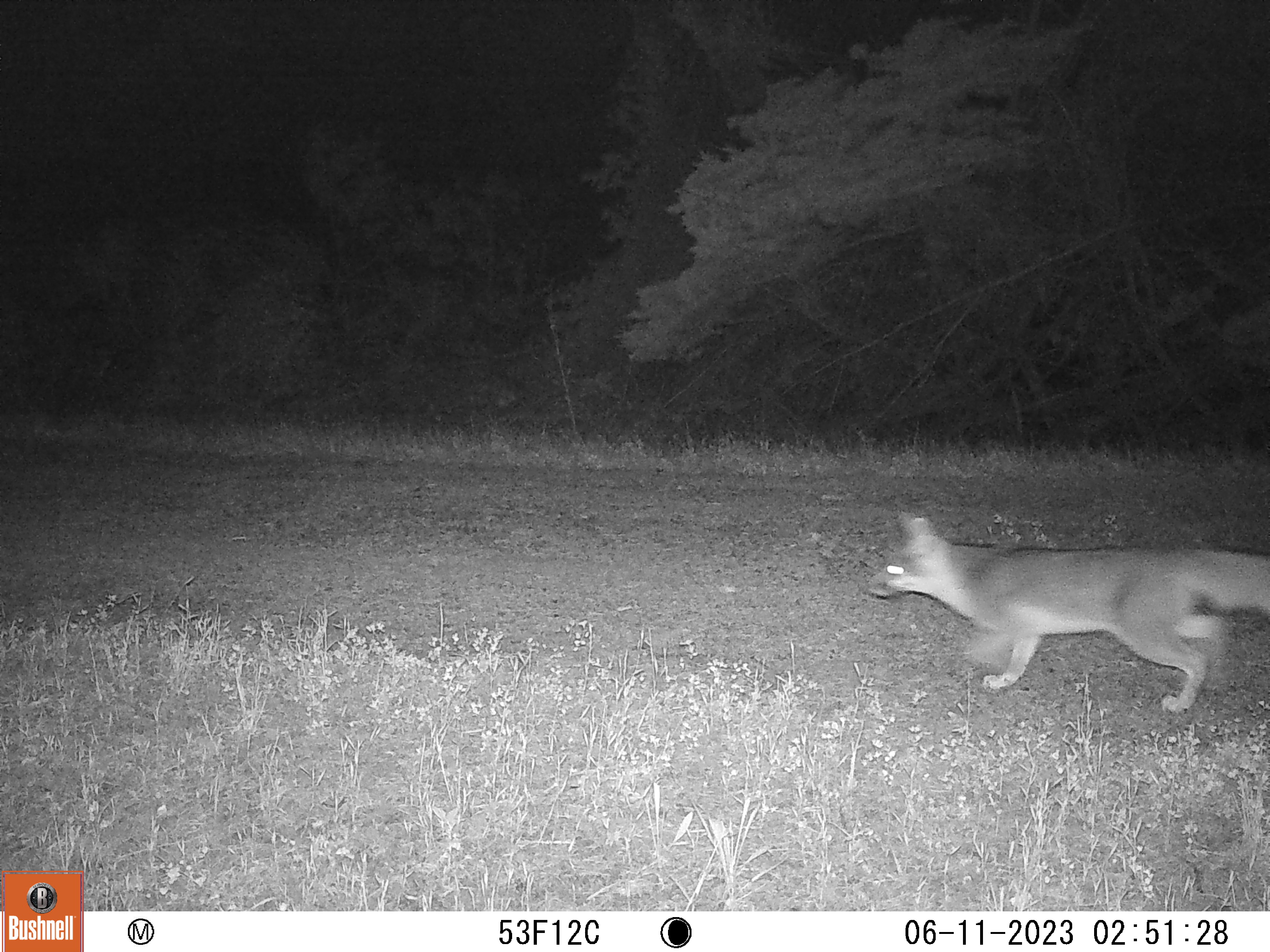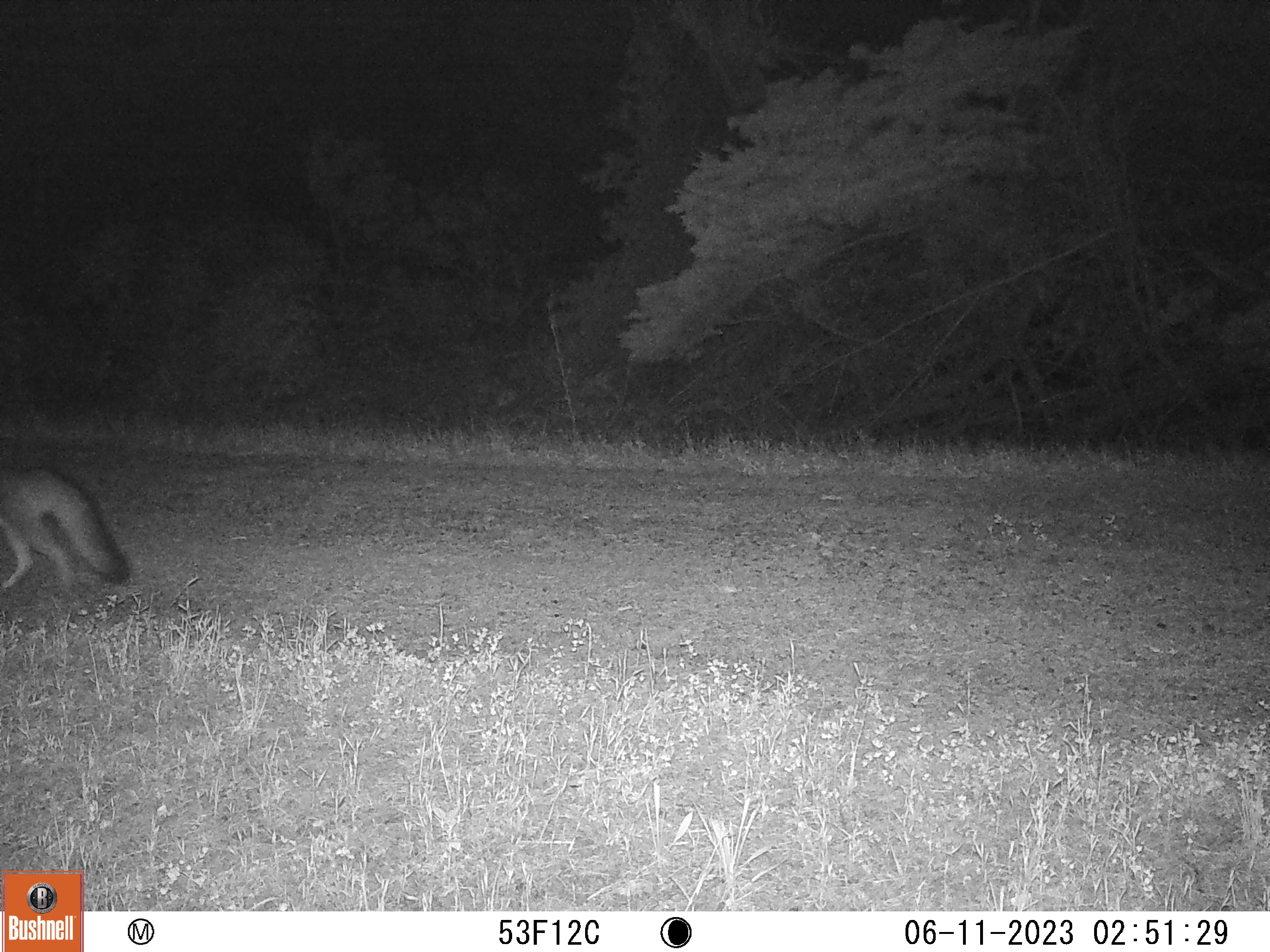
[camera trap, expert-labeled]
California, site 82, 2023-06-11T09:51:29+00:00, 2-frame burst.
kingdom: Animalia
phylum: Chordata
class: Mammalia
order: Carnivora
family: Canidae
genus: Urocyon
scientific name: Urocyon cinereoargenteus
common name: gray fox